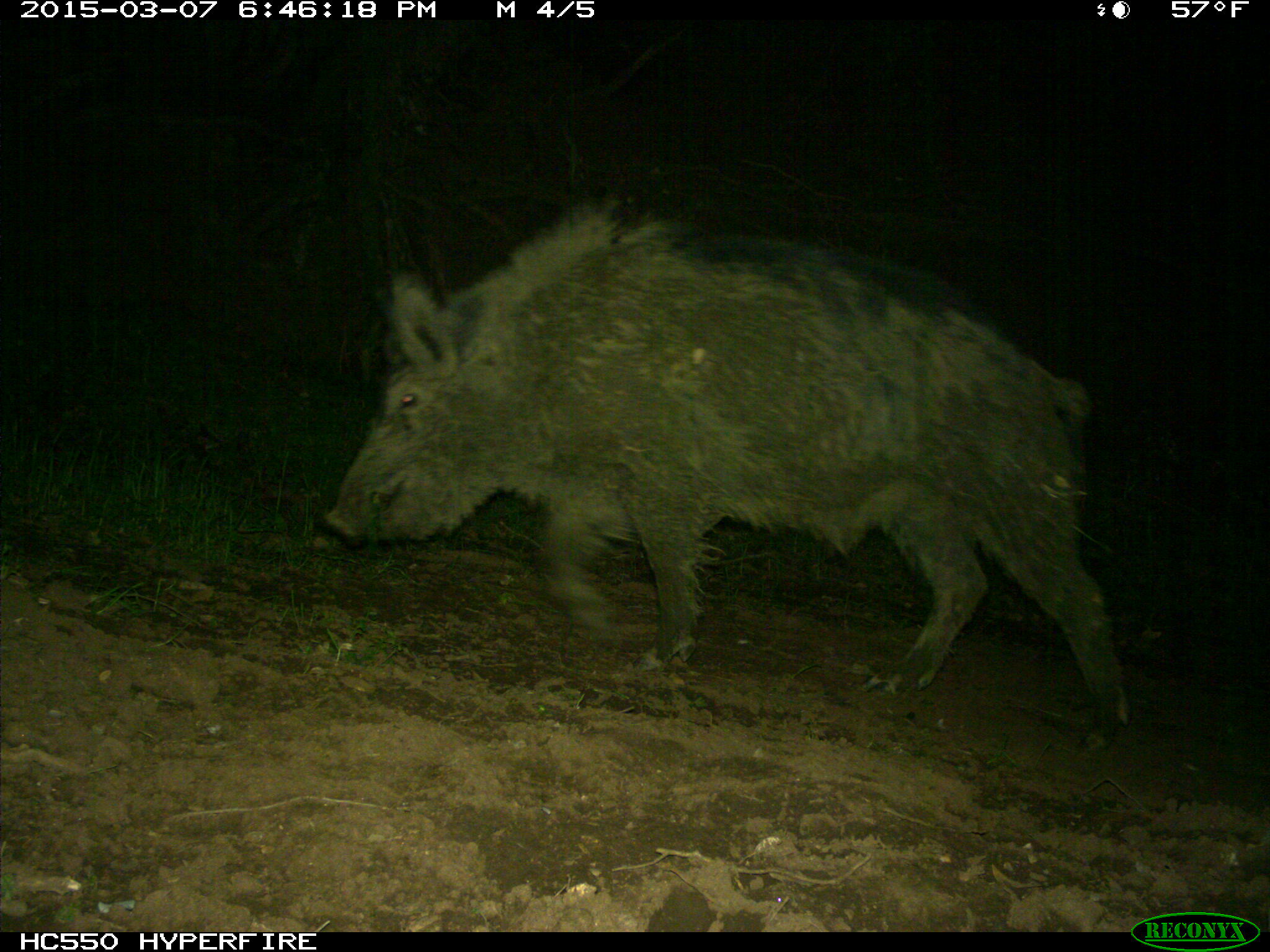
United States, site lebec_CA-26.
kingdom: Animalia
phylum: Chordata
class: Mammalia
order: Artiodactyla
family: Suidae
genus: Sus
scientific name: Sus scrofa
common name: wild boar